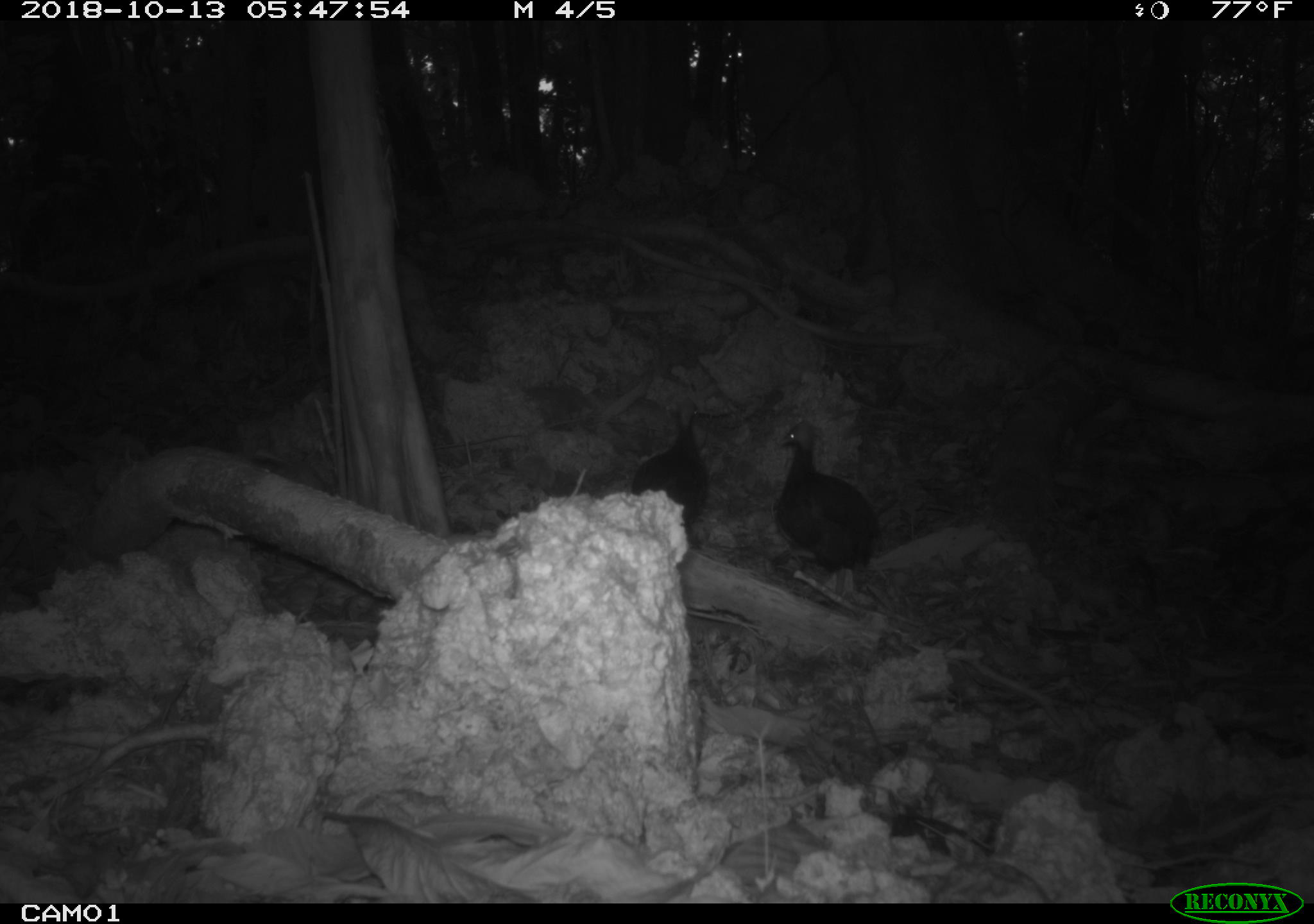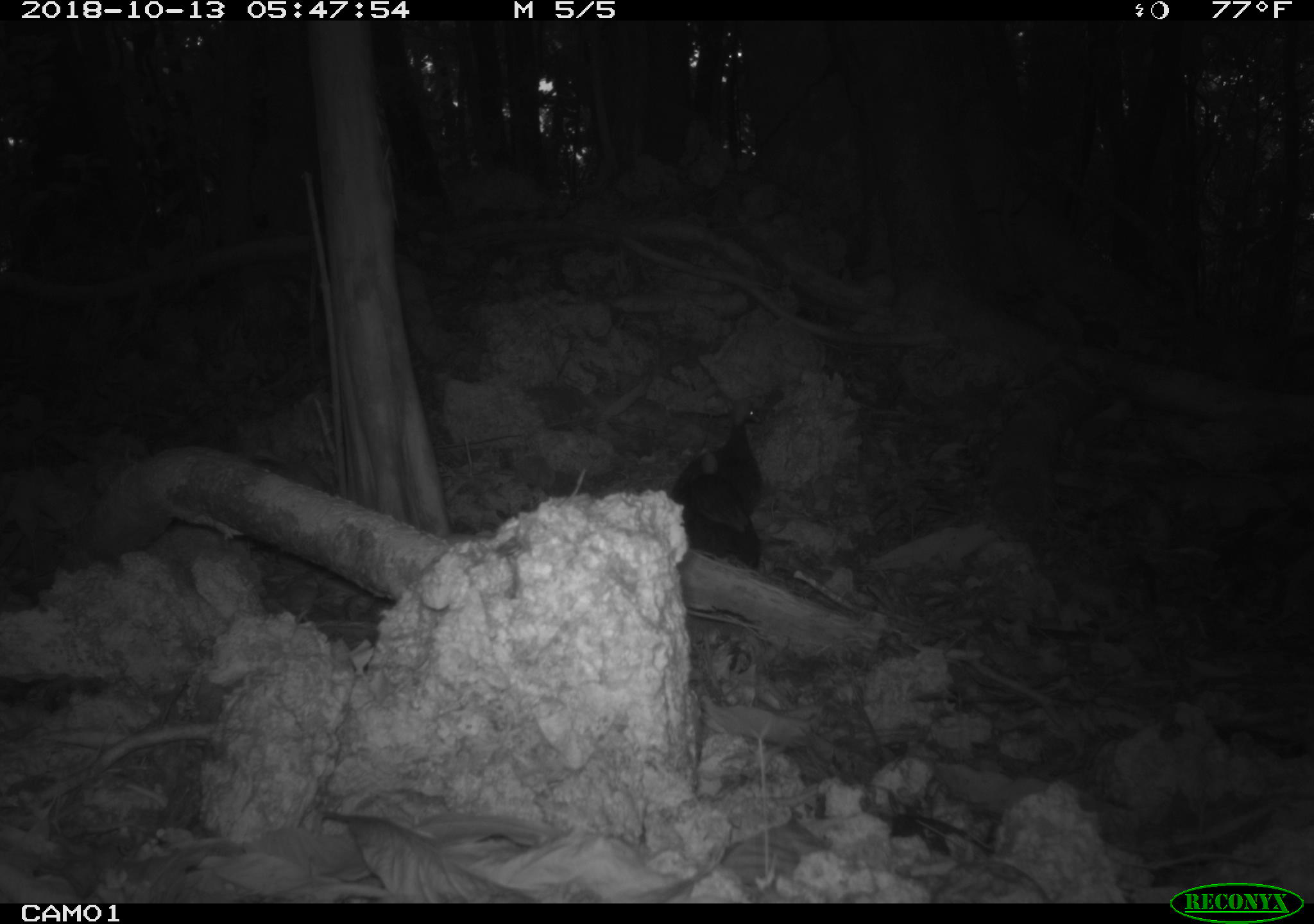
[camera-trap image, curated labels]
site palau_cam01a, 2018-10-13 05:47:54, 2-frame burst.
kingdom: Animalia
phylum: Chordata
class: Aves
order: Galliformes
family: Megapodiidae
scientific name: Megapodiidae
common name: megapode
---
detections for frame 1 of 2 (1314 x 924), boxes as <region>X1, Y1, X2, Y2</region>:
megapode: <region>773, 422, 877, 611</region>; <region>627, 404, 708, 543</region>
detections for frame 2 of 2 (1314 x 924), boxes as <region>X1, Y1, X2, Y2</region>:
megapode: <region>666, 390, 767, 570</region>